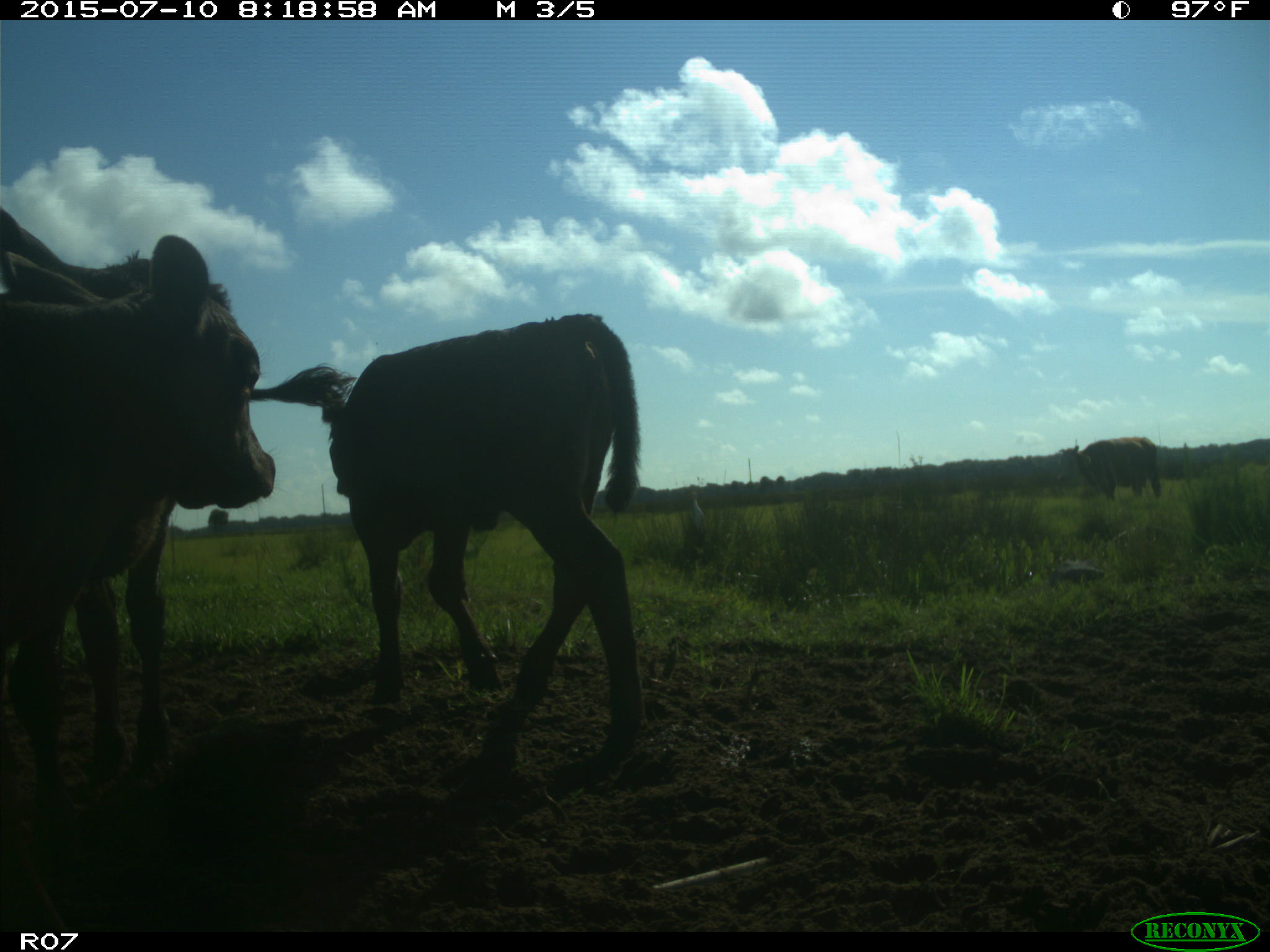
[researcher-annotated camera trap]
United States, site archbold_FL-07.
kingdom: Animalia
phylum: Chordata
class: Mammalia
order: Artiodactyla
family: Bovidae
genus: Bos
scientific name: Bos taurus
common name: domestic cow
Bos taurus (domestic cow).